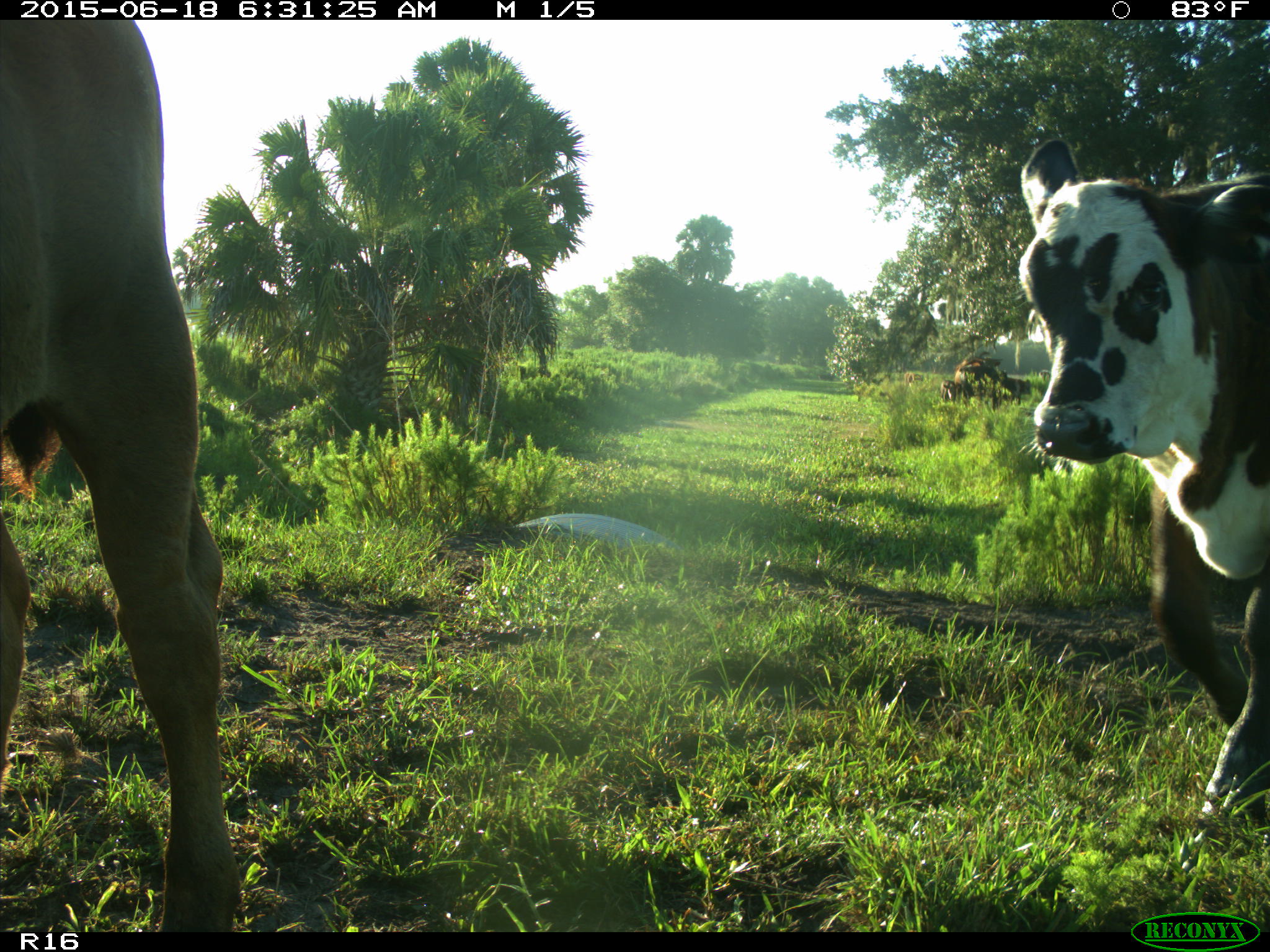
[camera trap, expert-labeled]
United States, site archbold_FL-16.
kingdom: Animalia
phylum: Chordata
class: Mammalia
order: Artiodactyla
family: Bovidae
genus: Bos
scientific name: Bos taurus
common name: domestic cow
Bos taurus (domestic cow).